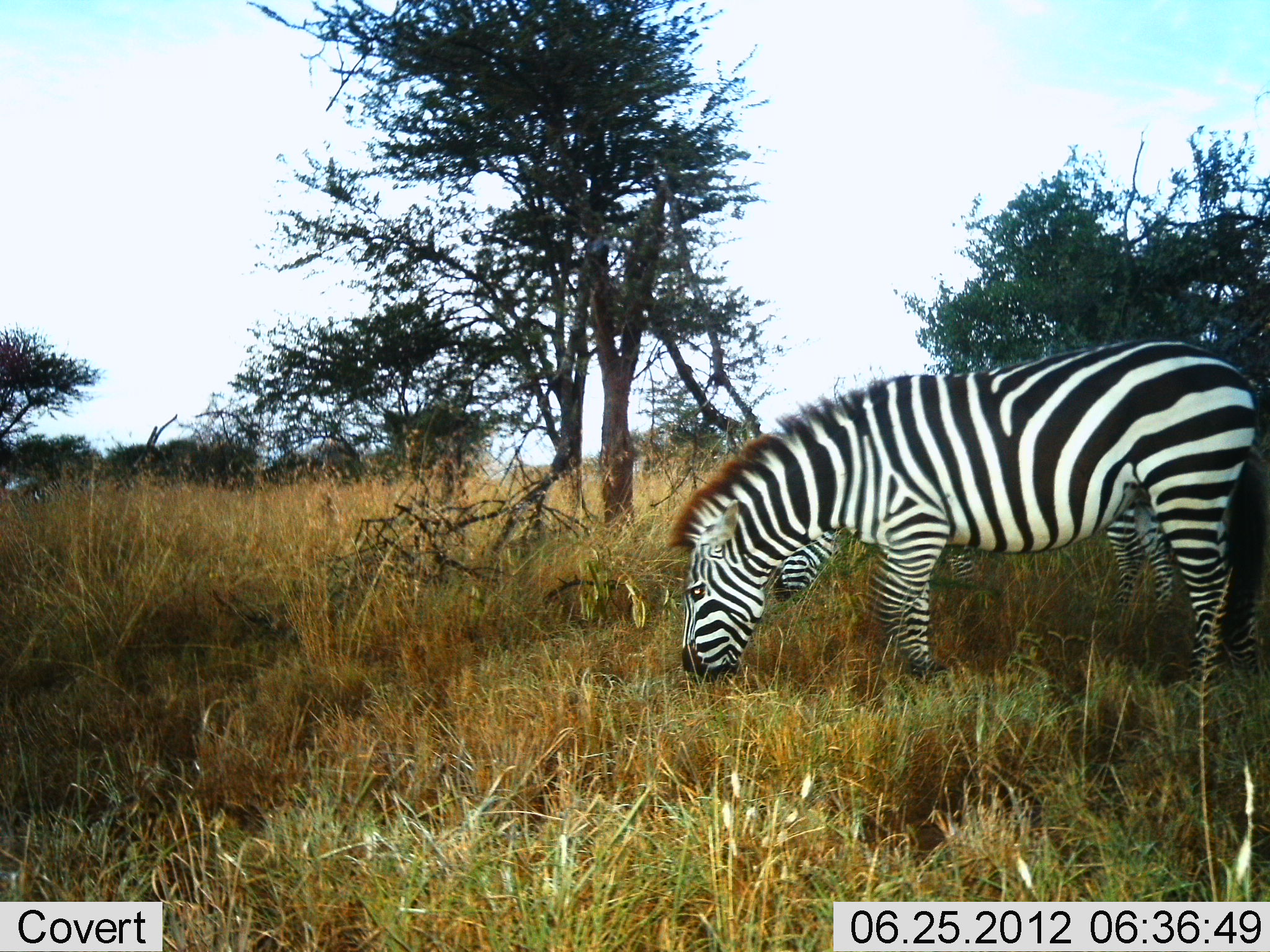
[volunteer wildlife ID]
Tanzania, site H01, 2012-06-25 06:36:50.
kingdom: Animalia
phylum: Chordata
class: Mammalia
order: Perissodactyla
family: Equidae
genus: Equus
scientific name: Equus quagga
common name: plains zebra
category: zebra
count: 2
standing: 20%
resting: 0%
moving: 0%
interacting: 0%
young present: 0%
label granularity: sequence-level